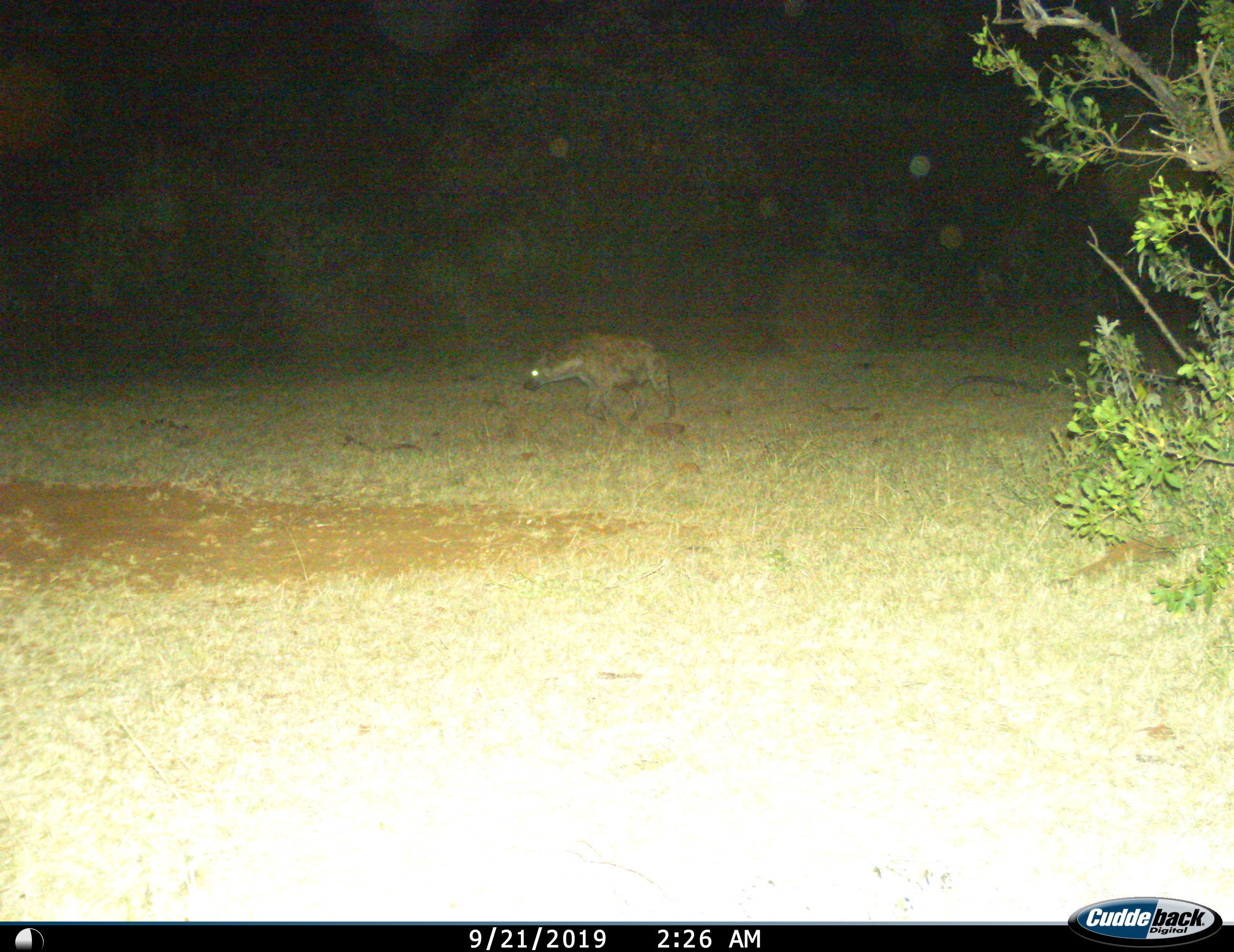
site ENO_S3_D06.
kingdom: Animalia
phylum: Chordata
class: Mammalia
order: Carnivora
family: Hyaenidae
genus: Crocuta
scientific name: Crocuta crocuta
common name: spotted hyena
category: hyenaspotted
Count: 1.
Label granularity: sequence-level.